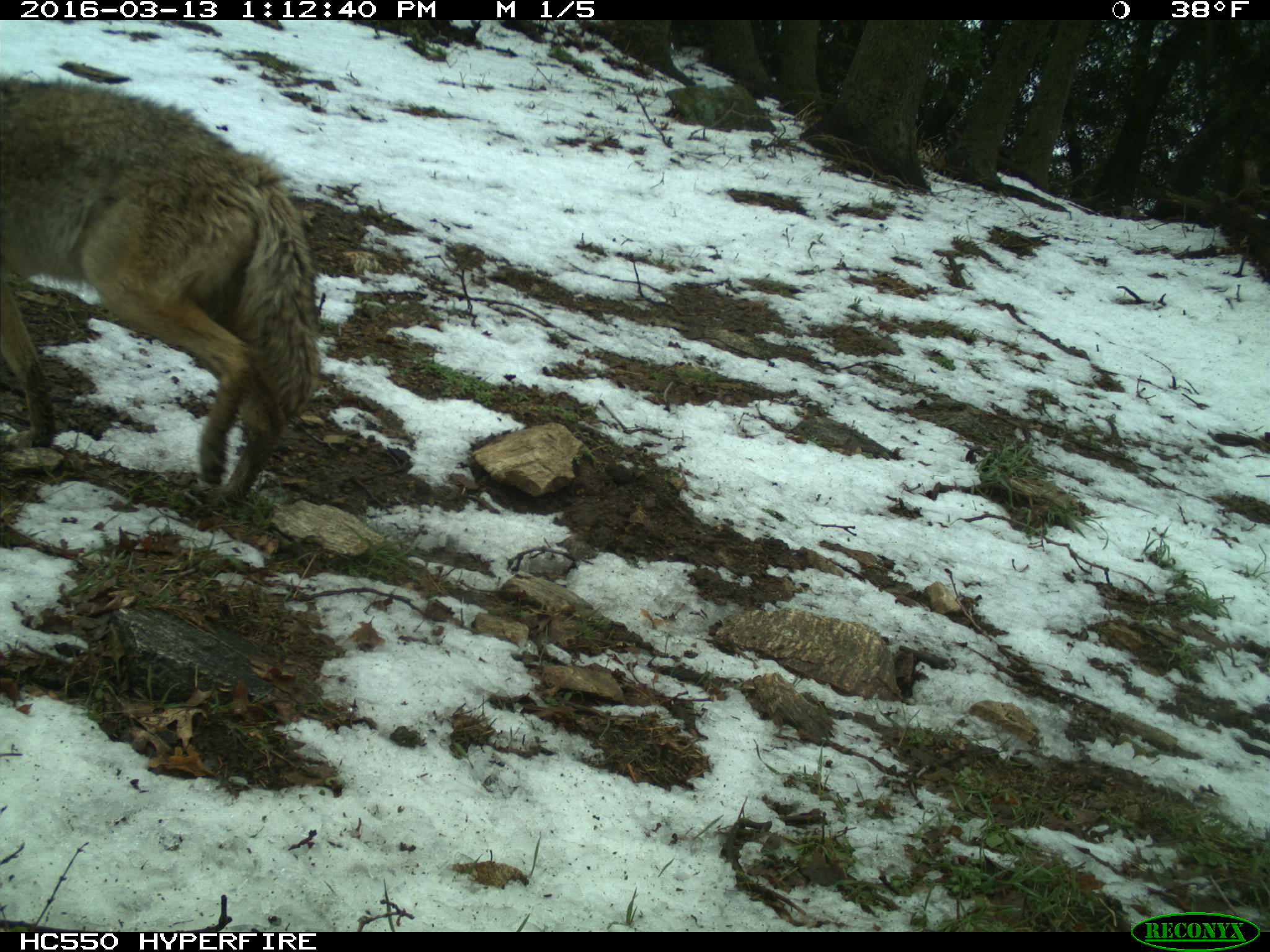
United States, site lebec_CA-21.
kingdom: Animalia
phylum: Chordata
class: Mammalia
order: Carnivora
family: Canidae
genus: Canis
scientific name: Canis latrans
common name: coyote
Canis latrans (coyote).